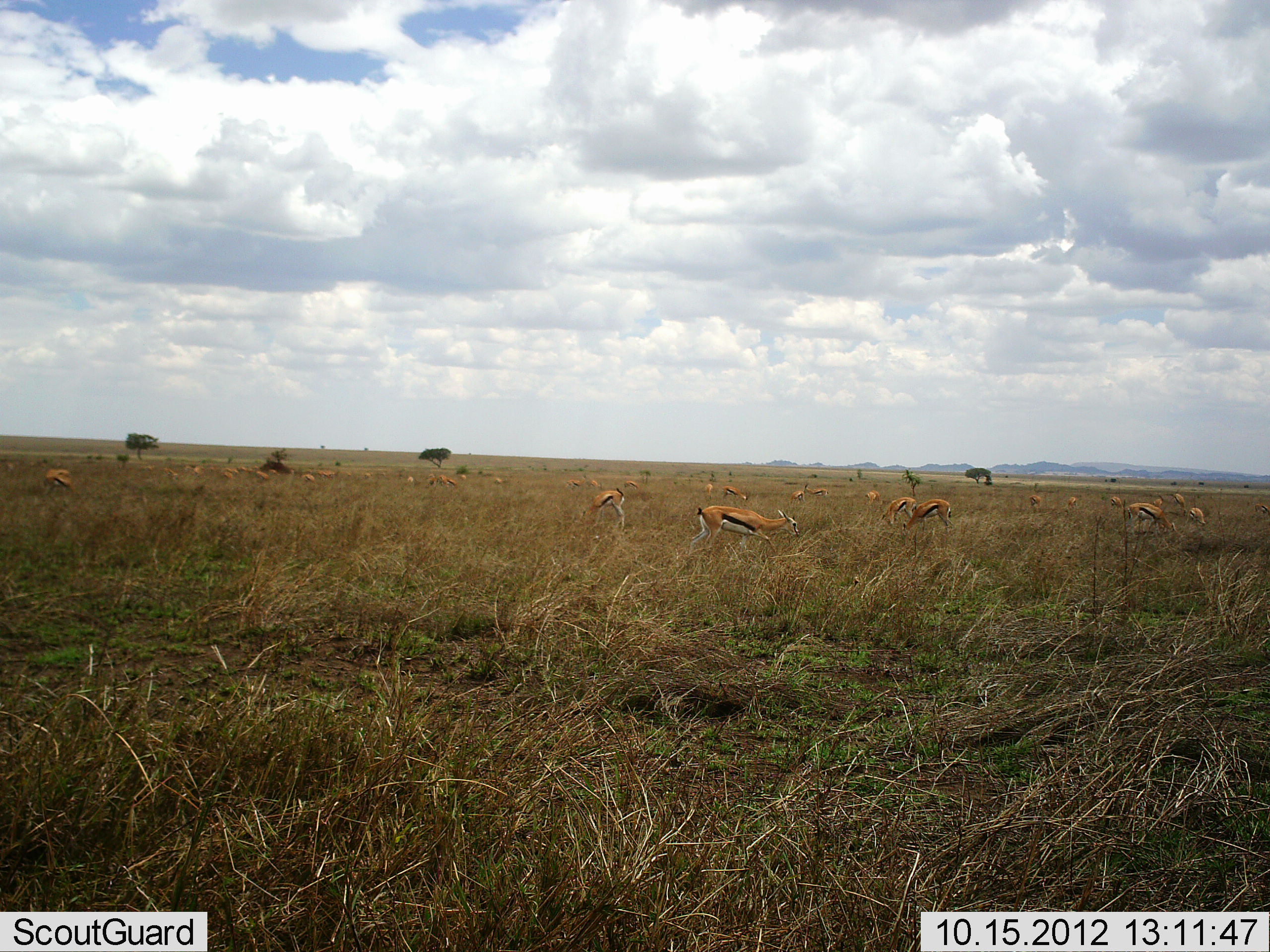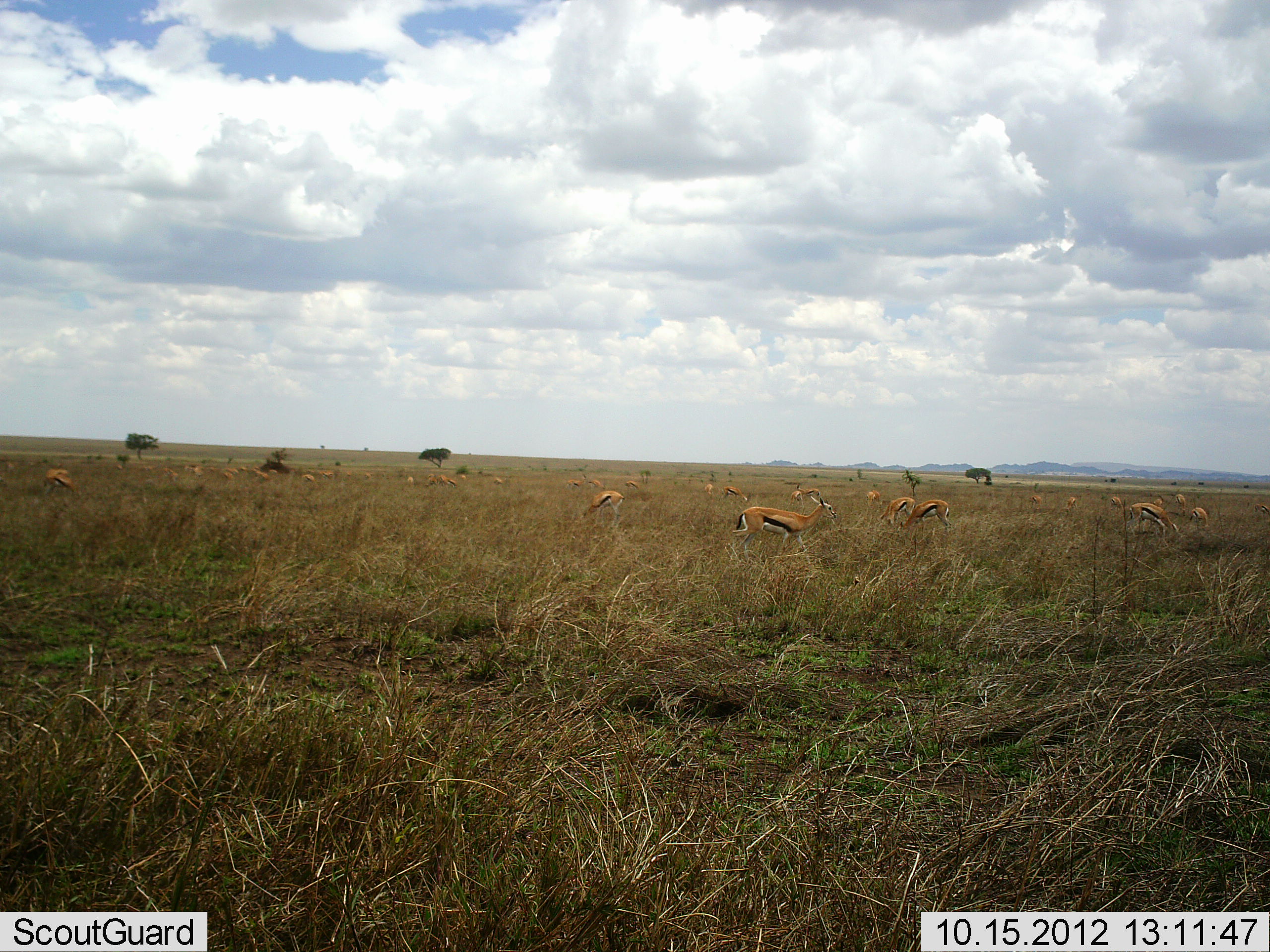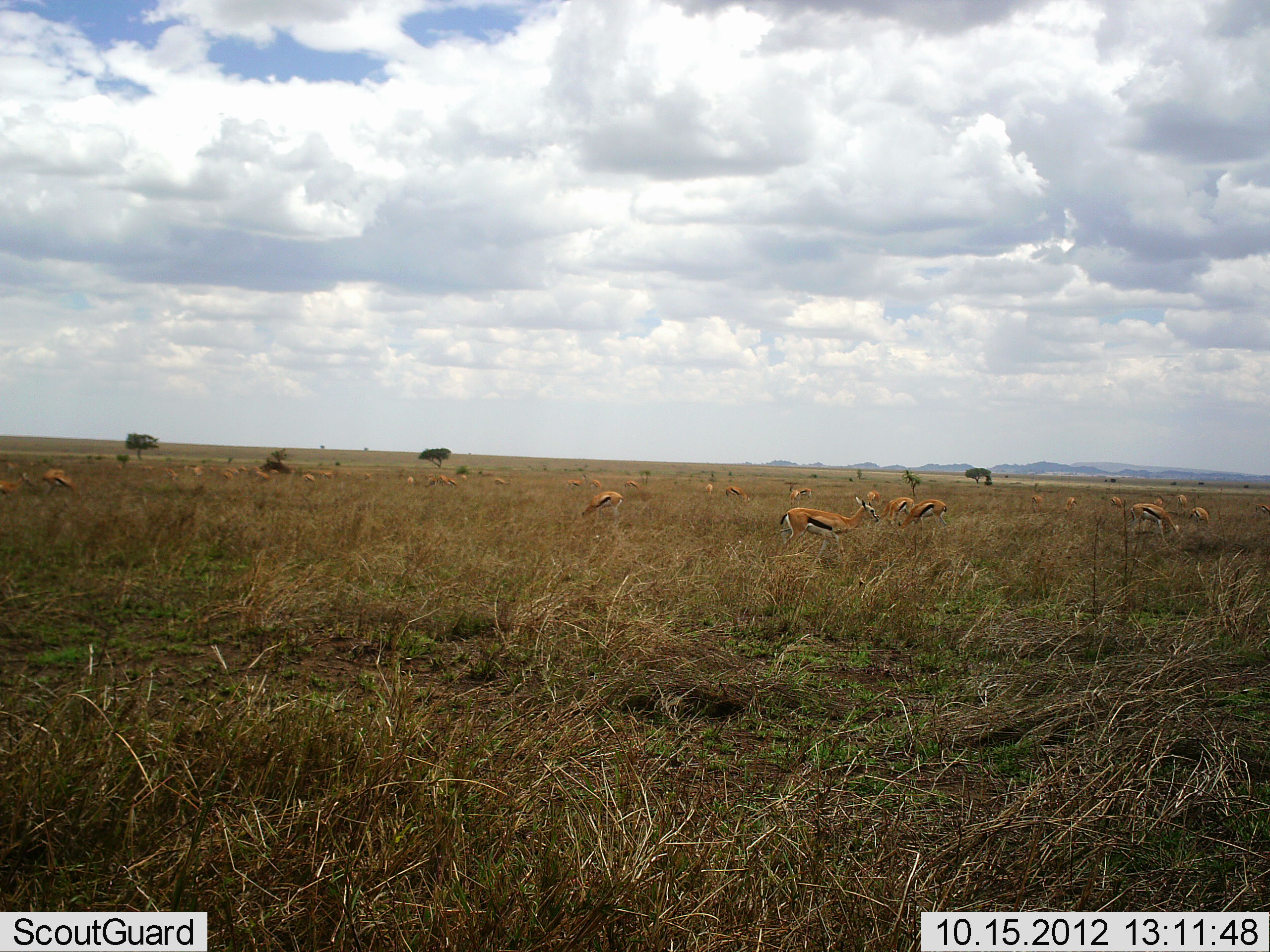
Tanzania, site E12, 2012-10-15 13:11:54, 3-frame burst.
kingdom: Animalia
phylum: Chordata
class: Mammalia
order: Artiodactyla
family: Bovidae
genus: Eudorcas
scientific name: Eudorcas thomsonii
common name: thomson's gazelle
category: gazellethomsons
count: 11-50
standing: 40%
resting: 0%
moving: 60%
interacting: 0%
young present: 0%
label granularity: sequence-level